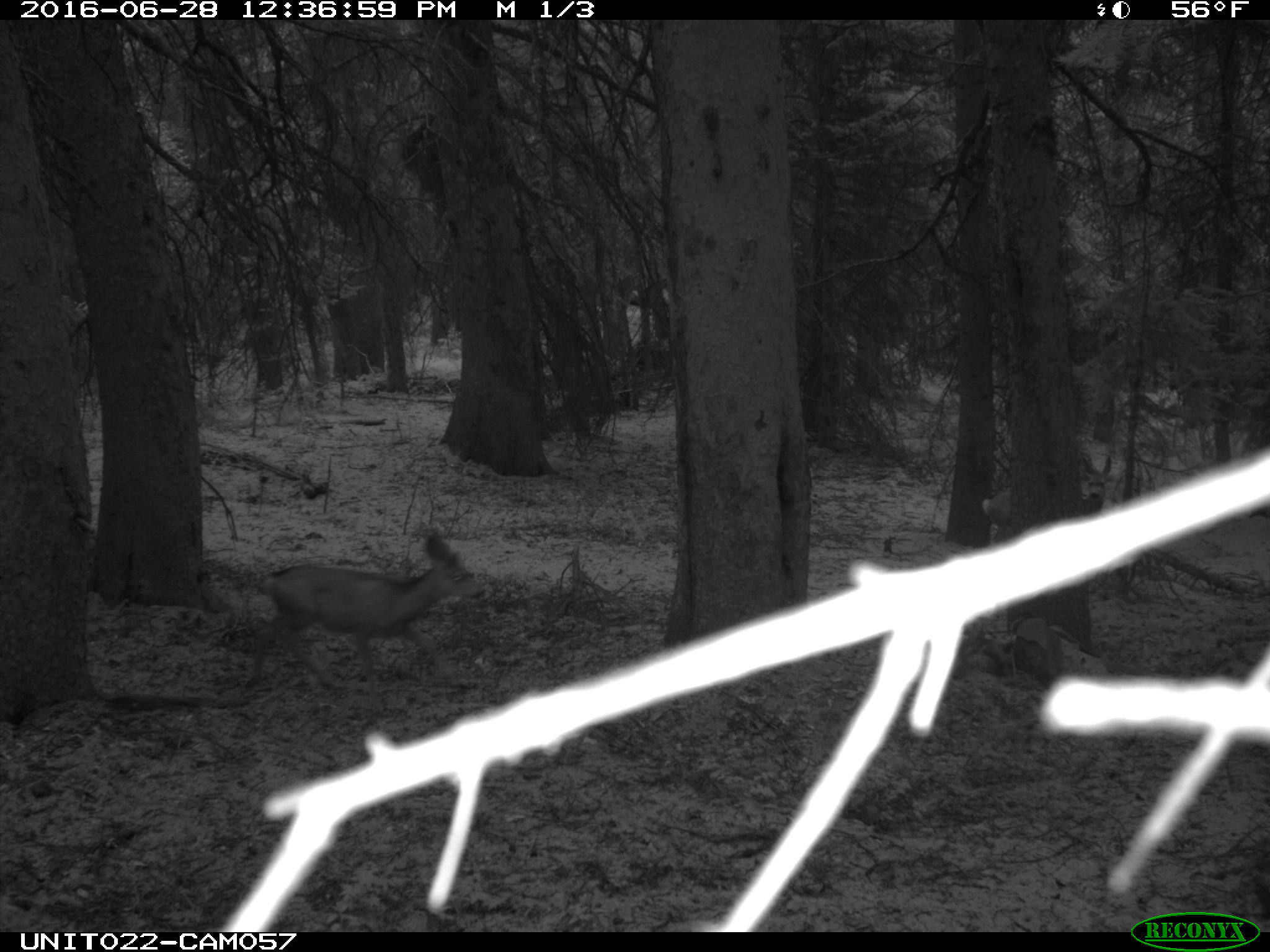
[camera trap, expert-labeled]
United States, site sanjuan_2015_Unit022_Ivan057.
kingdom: Animalia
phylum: Chordata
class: Mammalia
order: Artiodactyla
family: Cervidae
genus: Odocoileus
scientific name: Odocoileus hemionus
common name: mule deer